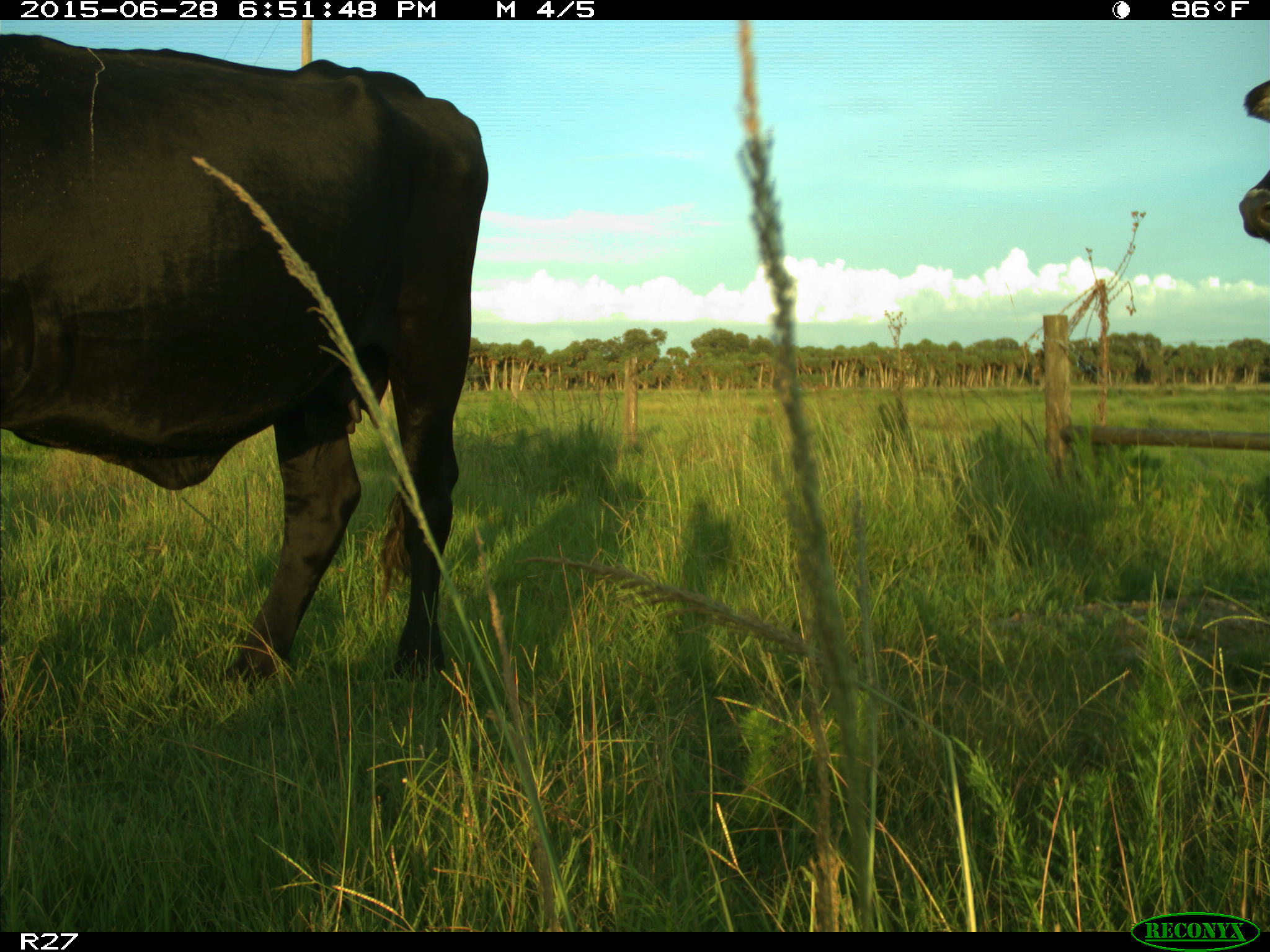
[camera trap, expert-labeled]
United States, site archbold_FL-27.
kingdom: Animalia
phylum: Chordata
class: Mammalia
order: Artiodactyla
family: Bovidae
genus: Bos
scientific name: Bos taurus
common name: domestic cow